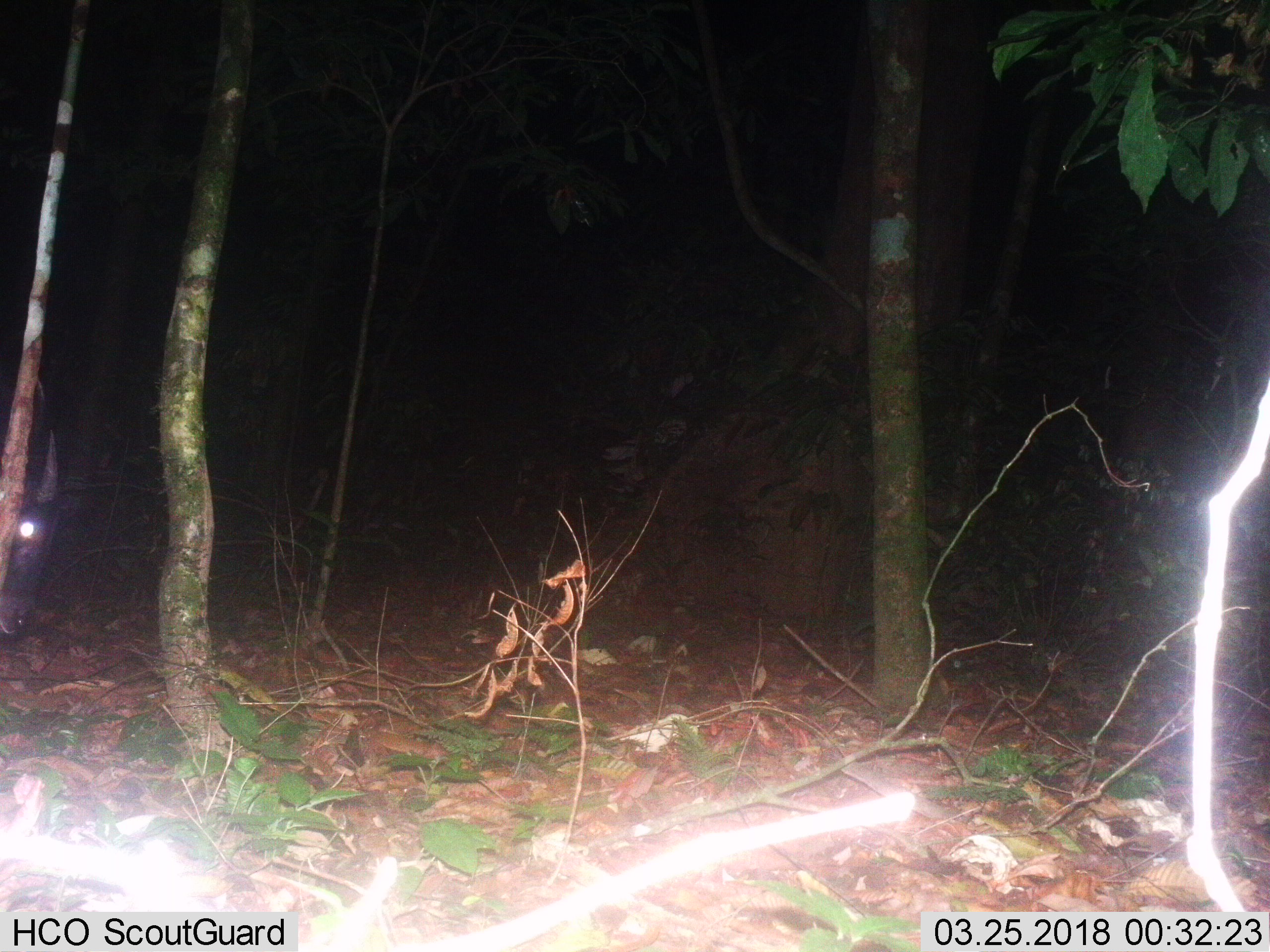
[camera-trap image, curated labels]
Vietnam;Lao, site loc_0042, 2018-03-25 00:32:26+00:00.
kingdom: Animalia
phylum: Chordata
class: Mammalia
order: Artiodactyla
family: Bovidae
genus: Capricornis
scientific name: Capricornis sumatraensis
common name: chinese serow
Chinese serow (Capricornis sumatraensis). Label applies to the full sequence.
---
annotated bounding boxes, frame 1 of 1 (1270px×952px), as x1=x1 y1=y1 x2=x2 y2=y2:
chinese serow: x1=0 y1=373 x2=61 y2=635